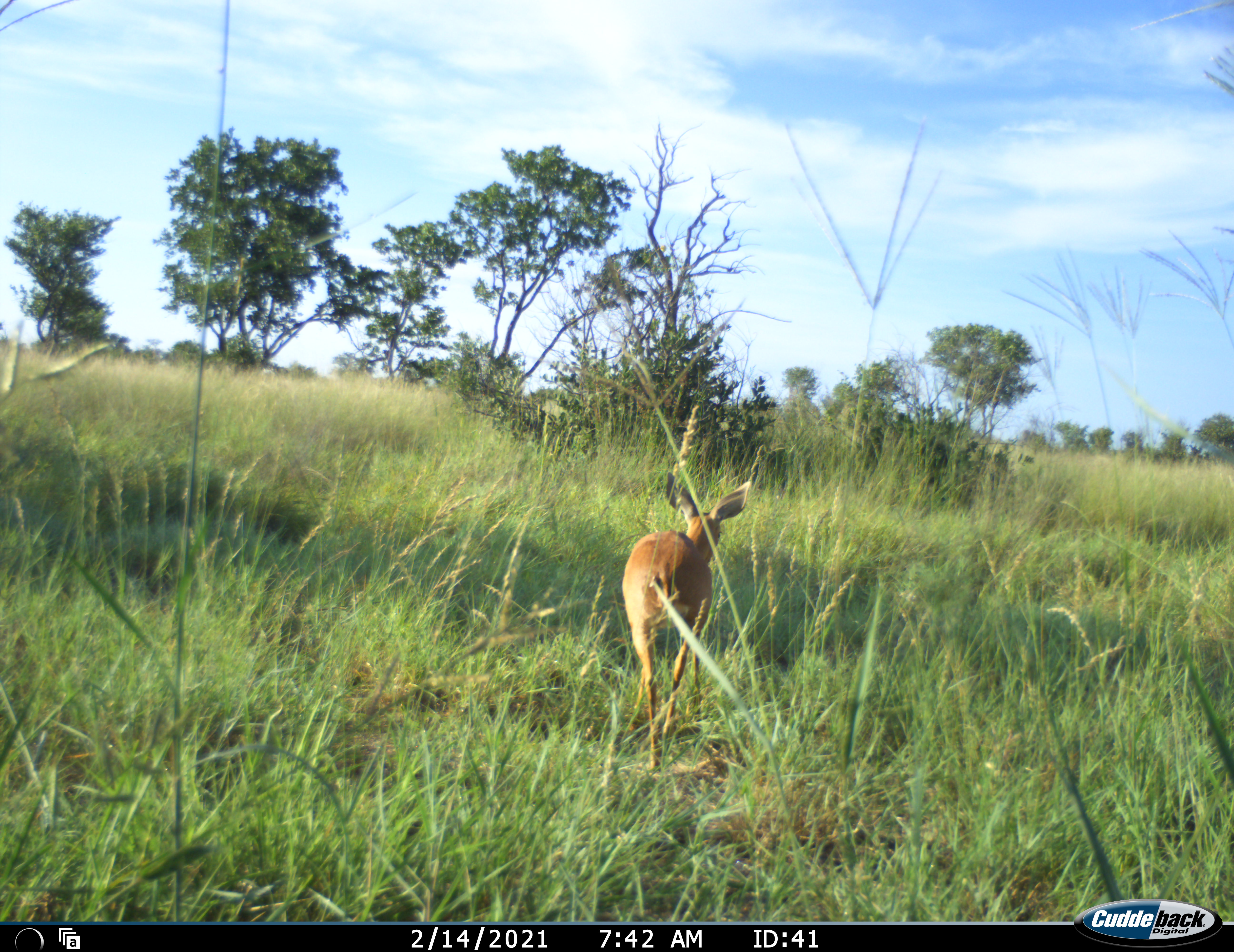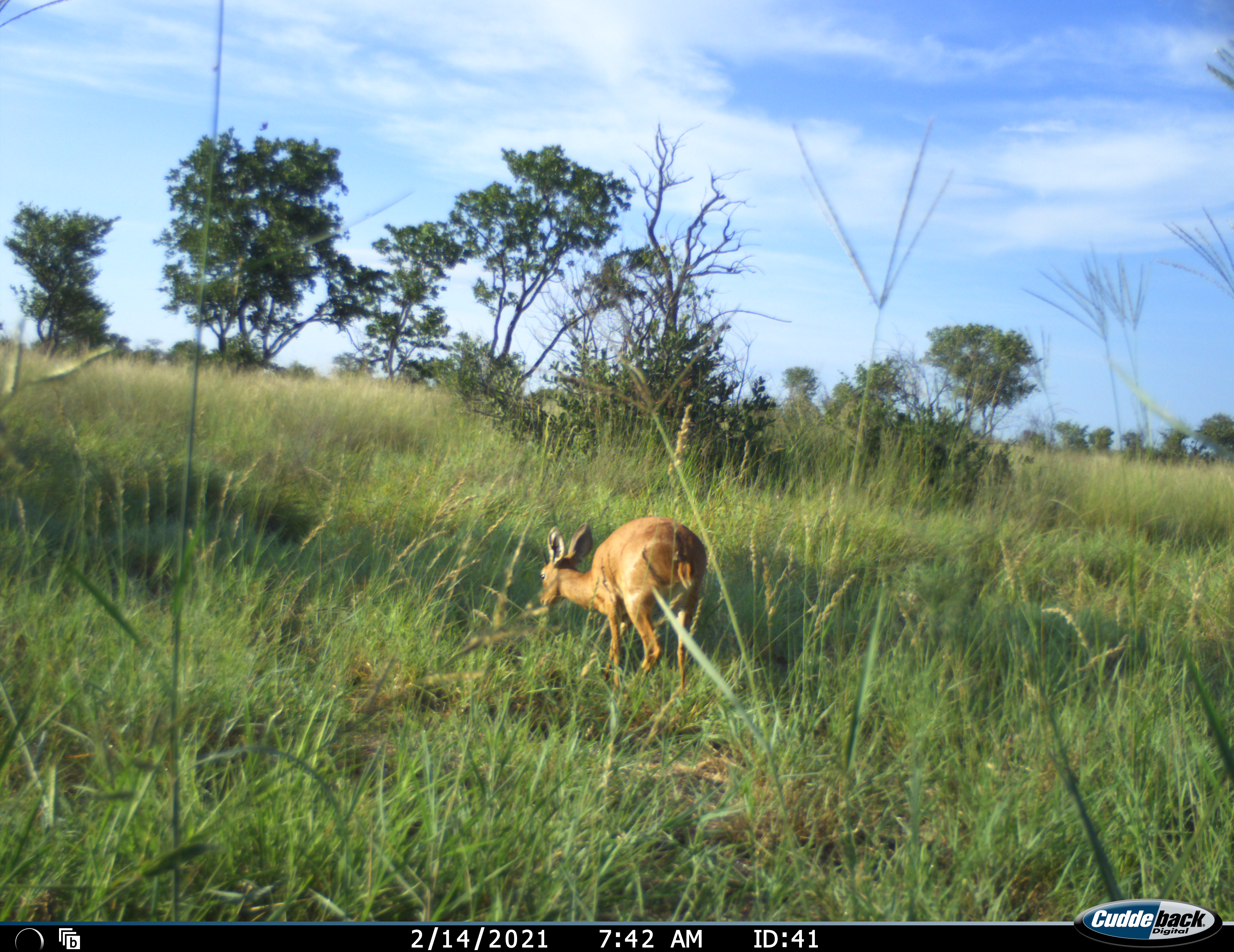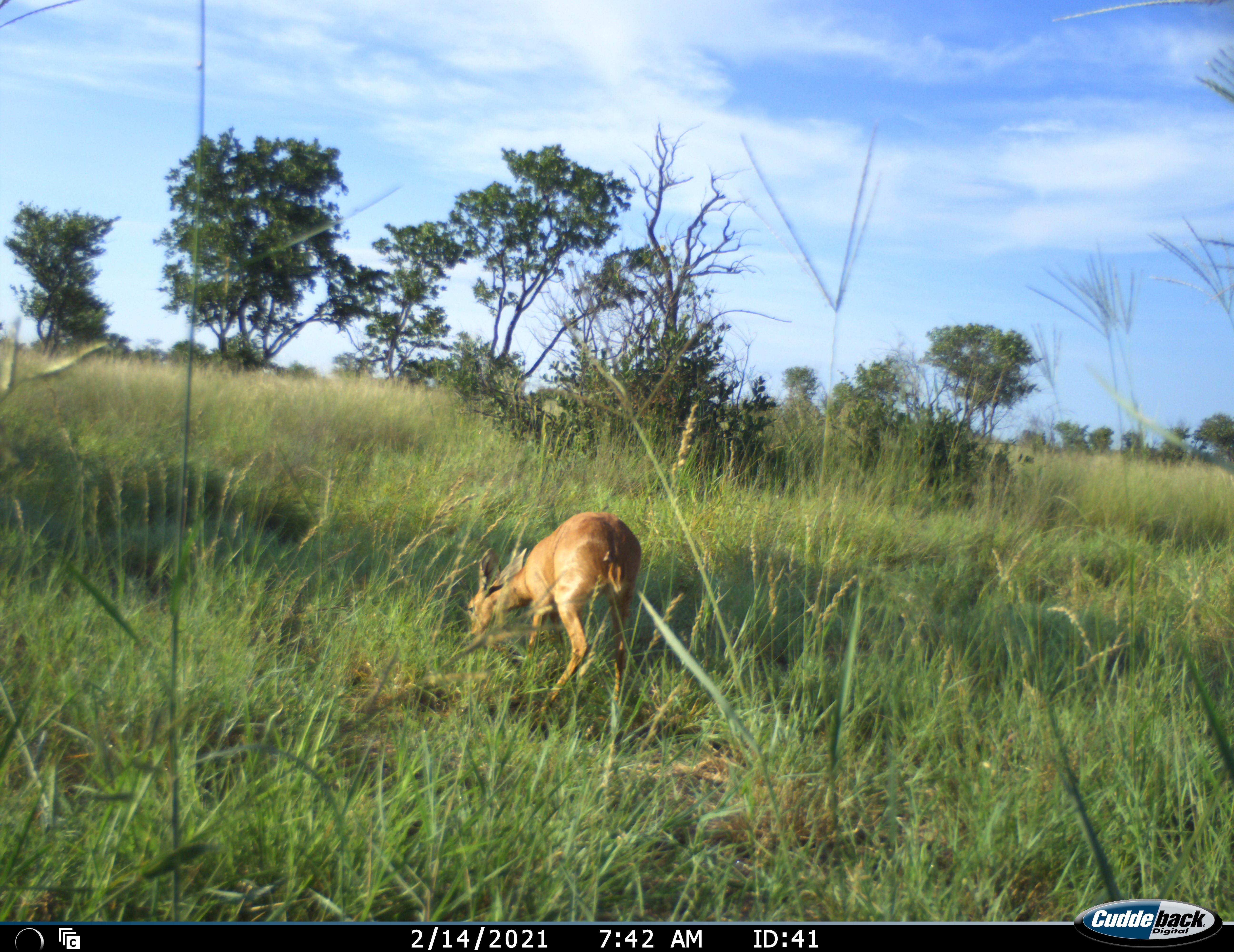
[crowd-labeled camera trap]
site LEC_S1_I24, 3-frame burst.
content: unidentified animal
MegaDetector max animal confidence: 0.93